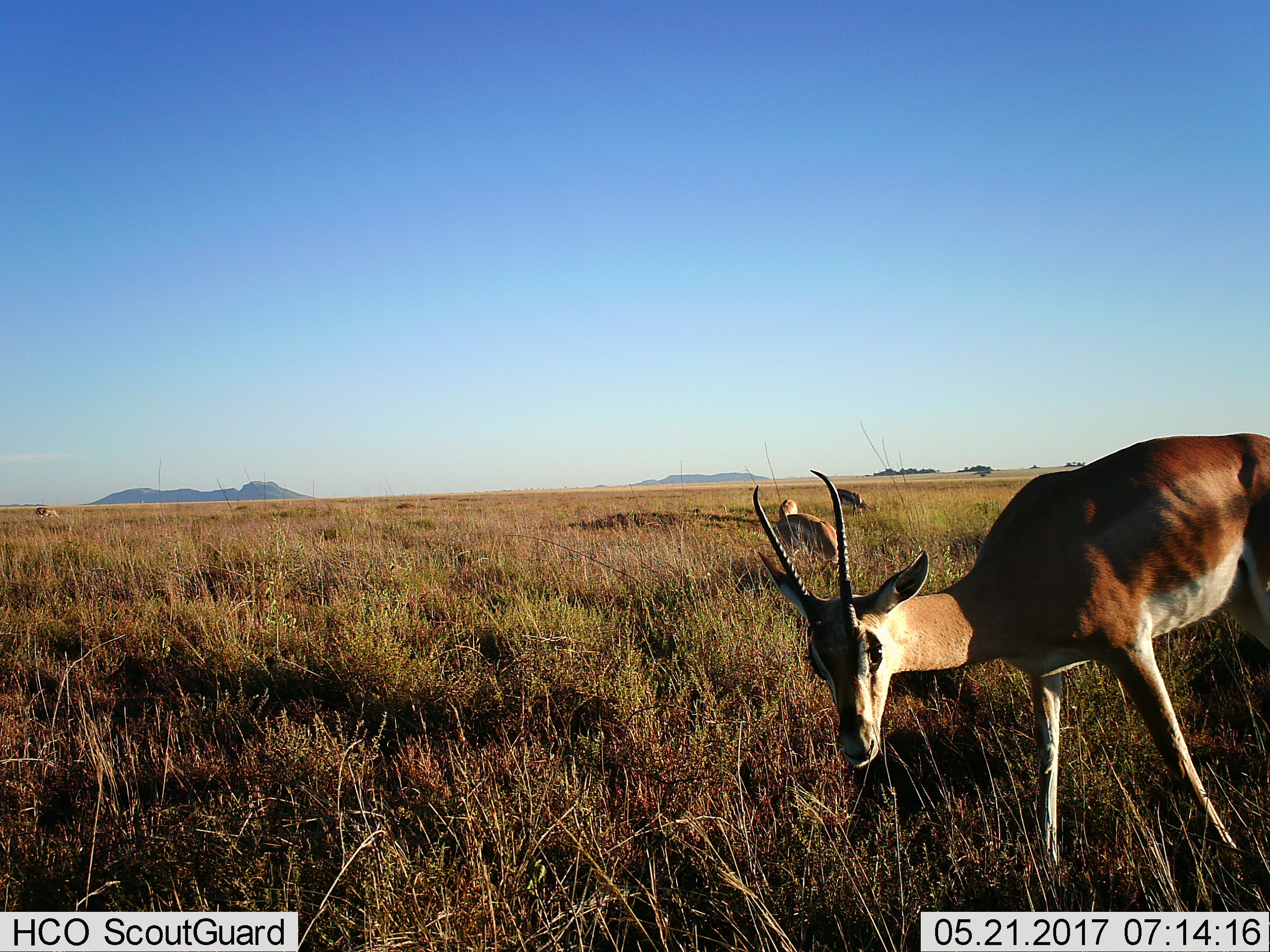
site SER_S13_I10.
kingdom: Animalia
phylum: Chordata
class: Mammalia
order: Artiodactyla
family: Bovidae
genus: Nanger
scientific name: Nanger granti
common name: grant's gazelle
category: gazellegrants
Gazellegrants (grant's gazelle) (Nanger granti), count 2. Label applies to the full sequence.